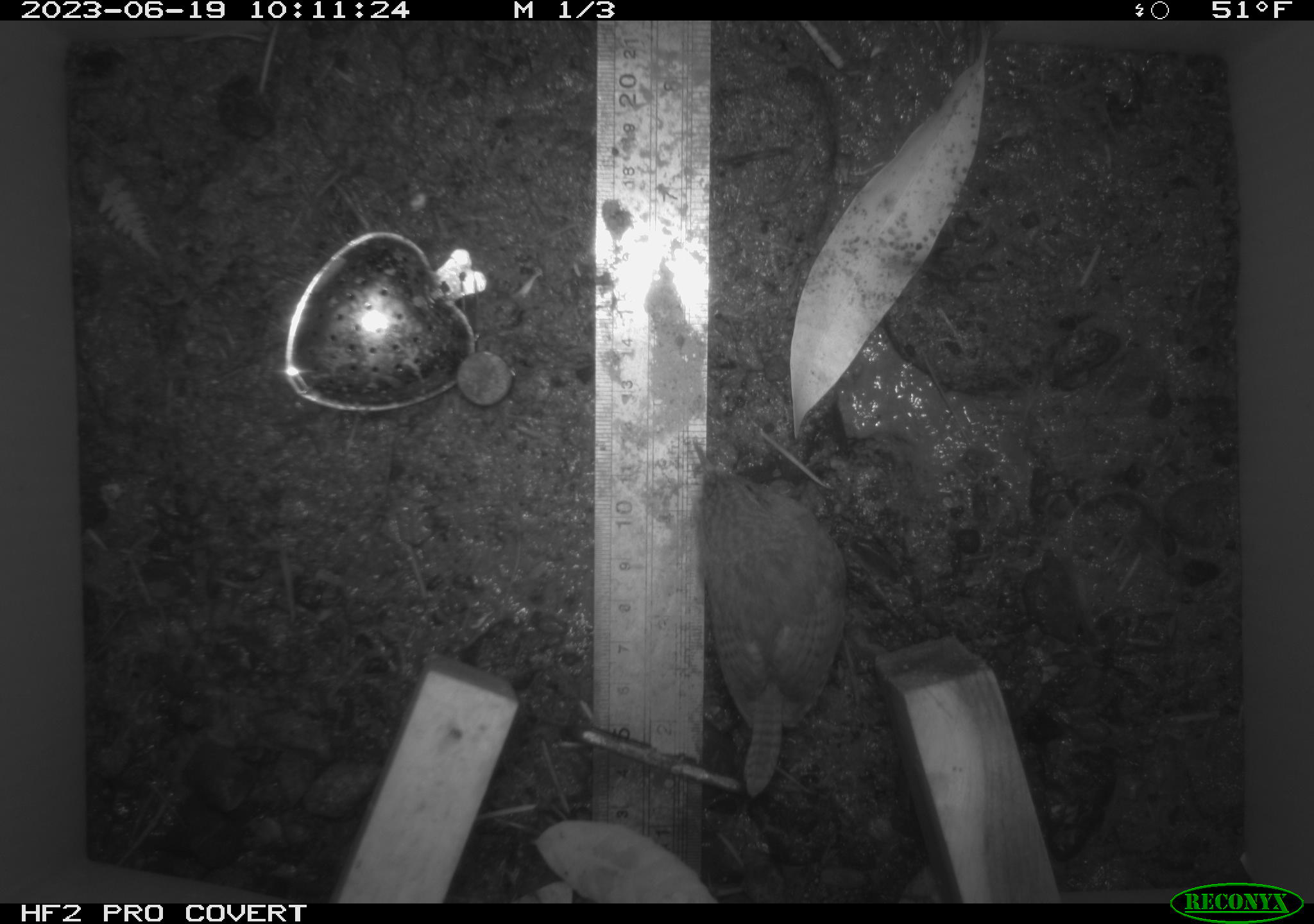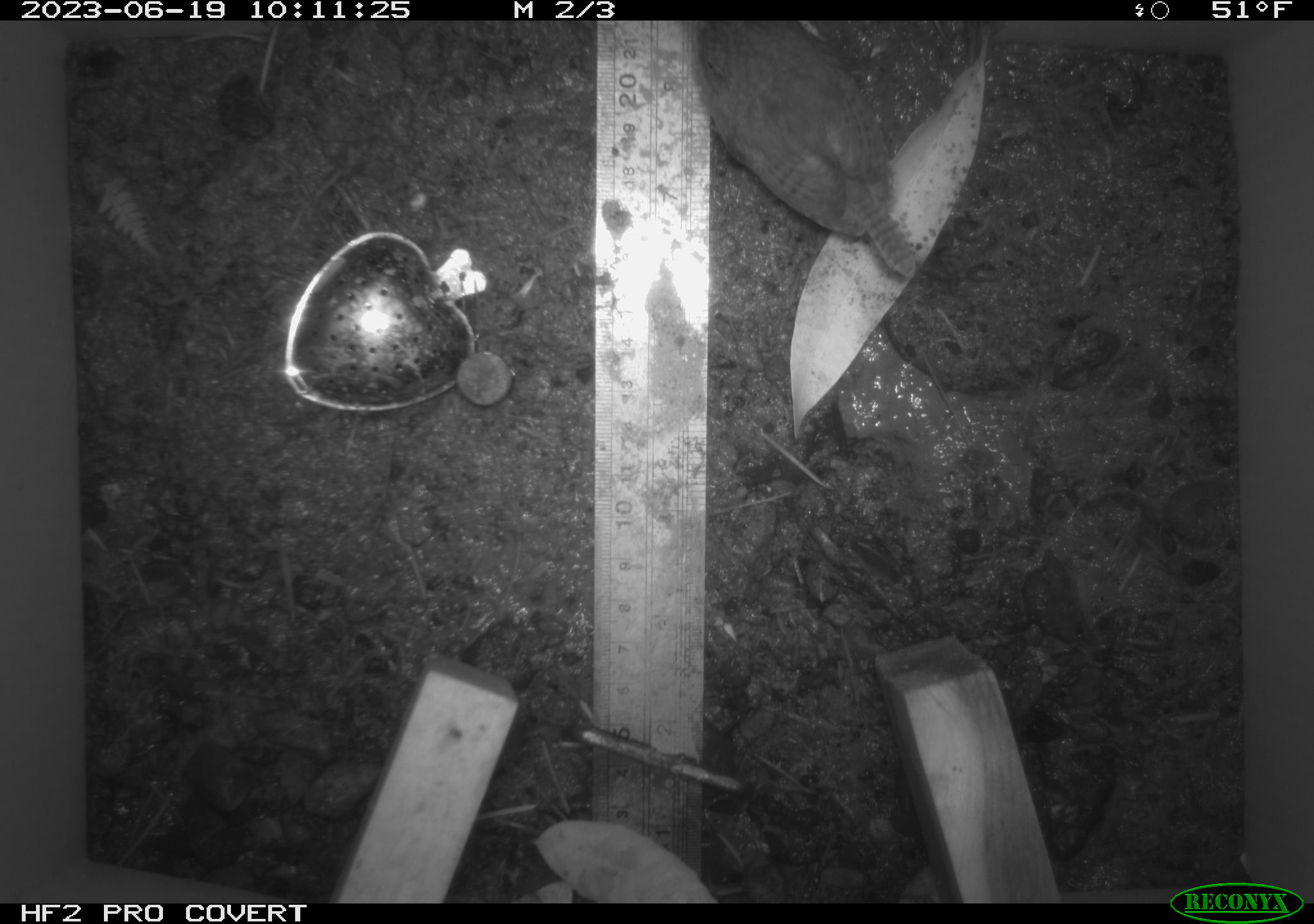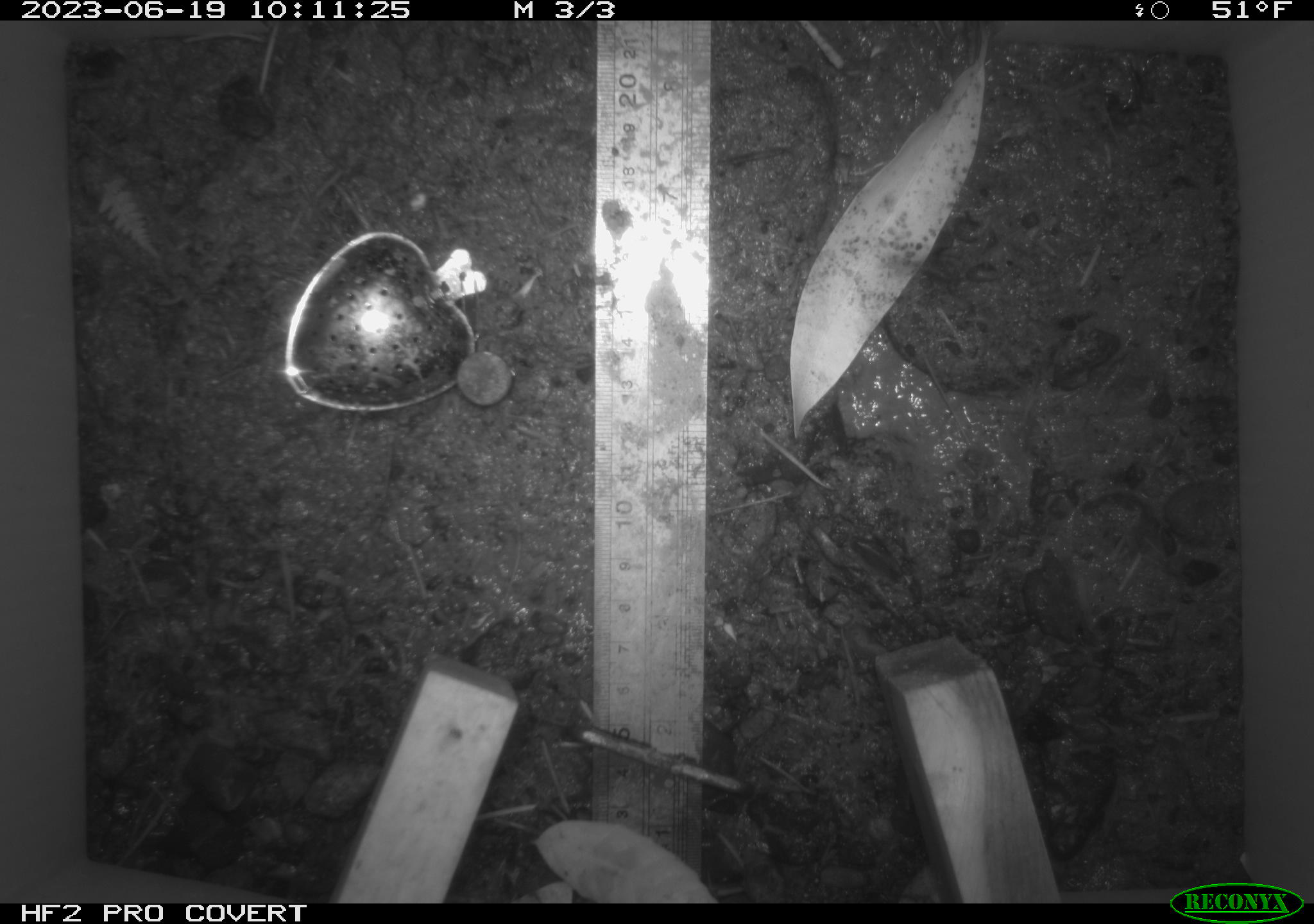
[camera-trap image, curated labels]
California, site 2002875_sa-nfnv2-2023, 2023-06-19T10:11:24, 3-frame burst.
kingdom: Animalia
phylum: Chordata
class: Aves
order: Passeriformes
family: Troglodytidae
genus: Troglodytes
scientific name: Troglodytes pacificus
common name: pacific wren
Pacific wren (Troglodytes pacificus).